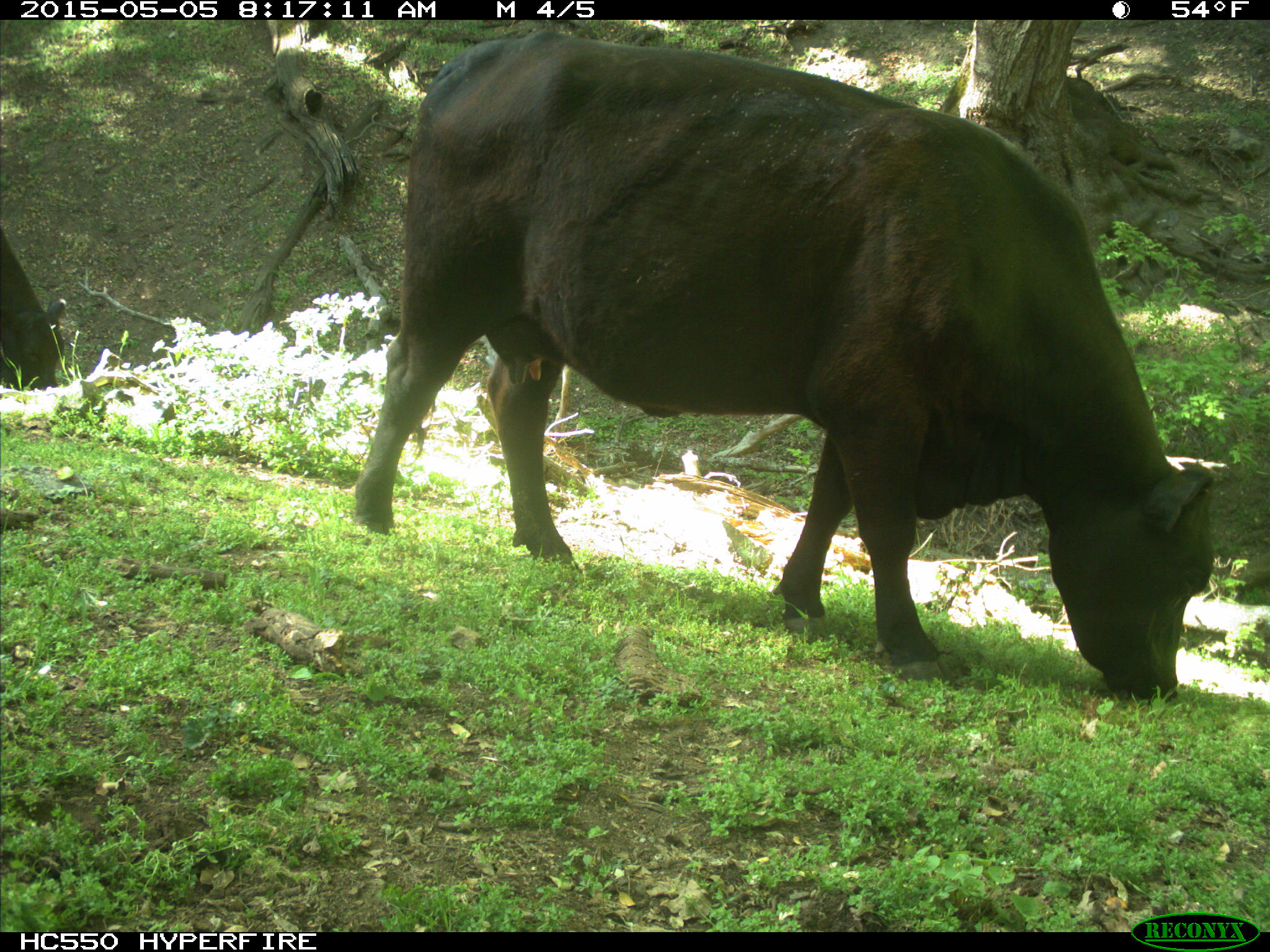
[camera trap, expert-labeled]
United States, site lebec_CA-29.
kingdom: Animalia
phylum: Chordata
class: Mammalia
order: Artiodactyla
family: Bovidae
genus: Bos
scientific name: Bos taurus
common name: domestic cow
Bos taurus (domestic cow).